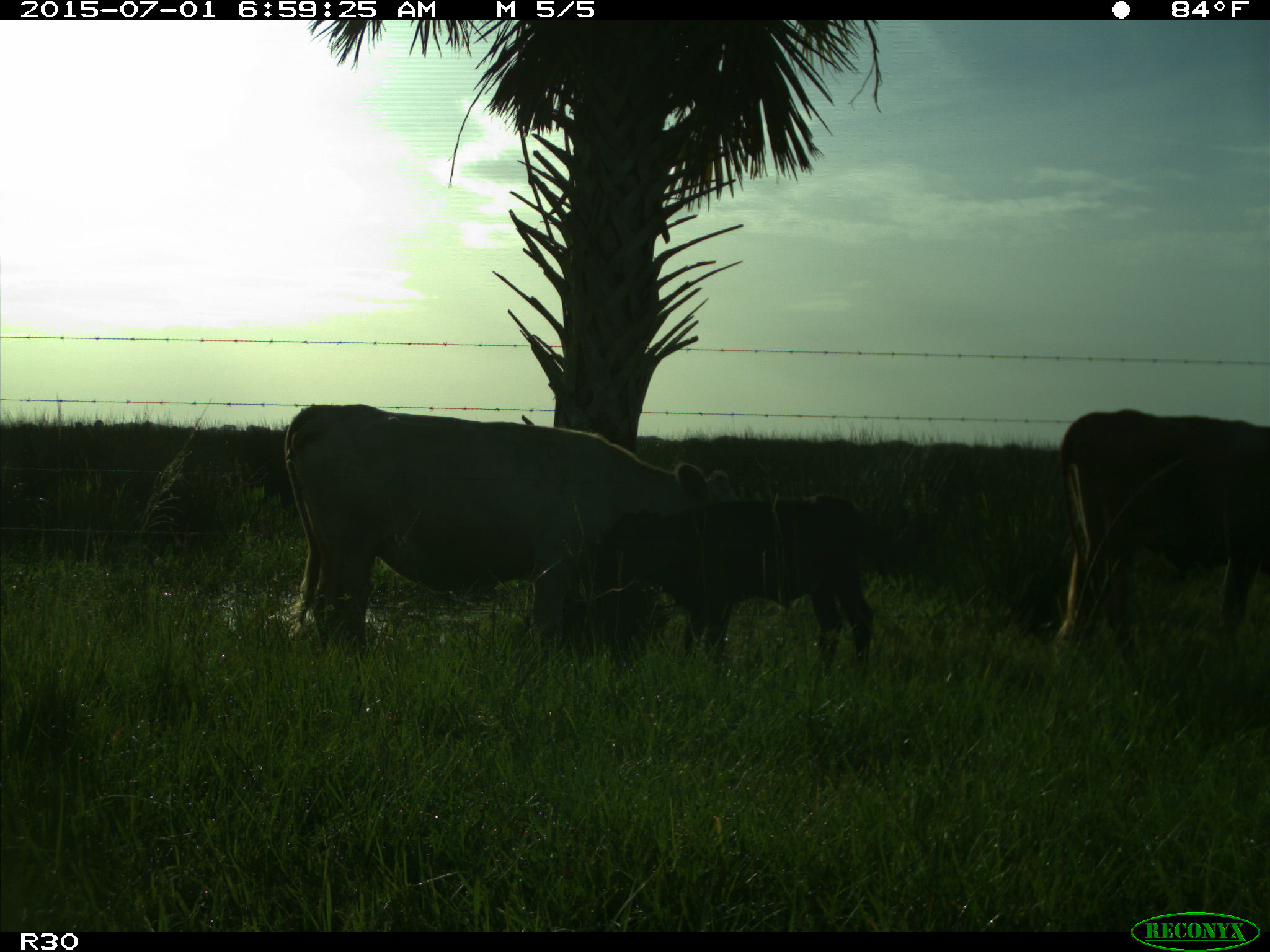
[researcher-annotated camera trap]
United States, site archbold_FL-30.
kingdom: Animalia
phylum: Chordata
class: Mammalia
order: Artiodactyla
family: Bovidae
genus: Bos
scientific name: Bos taurus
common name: domestic cow